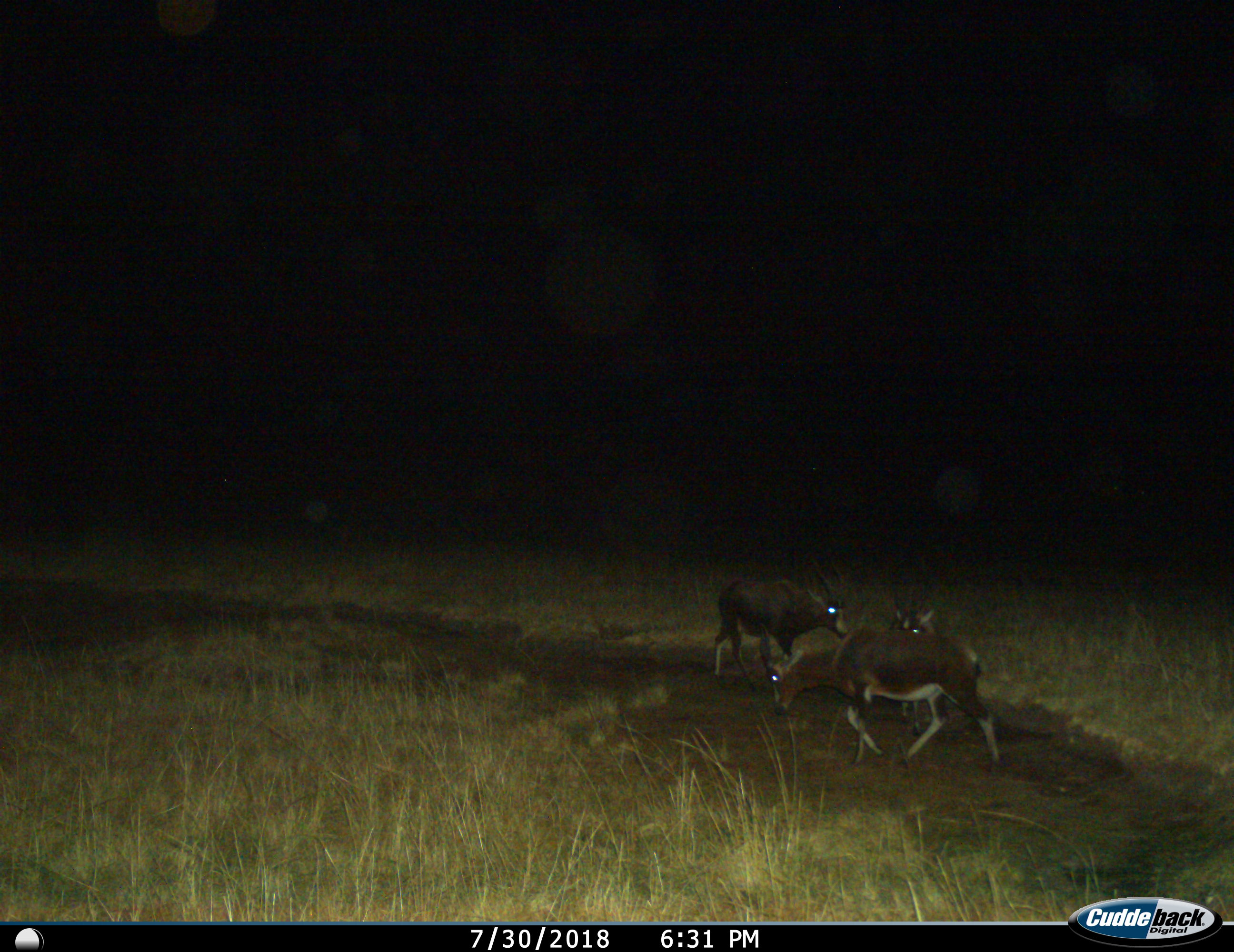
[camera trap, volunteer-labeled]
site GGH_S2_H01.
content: unidentified animal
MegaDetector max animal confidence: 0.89